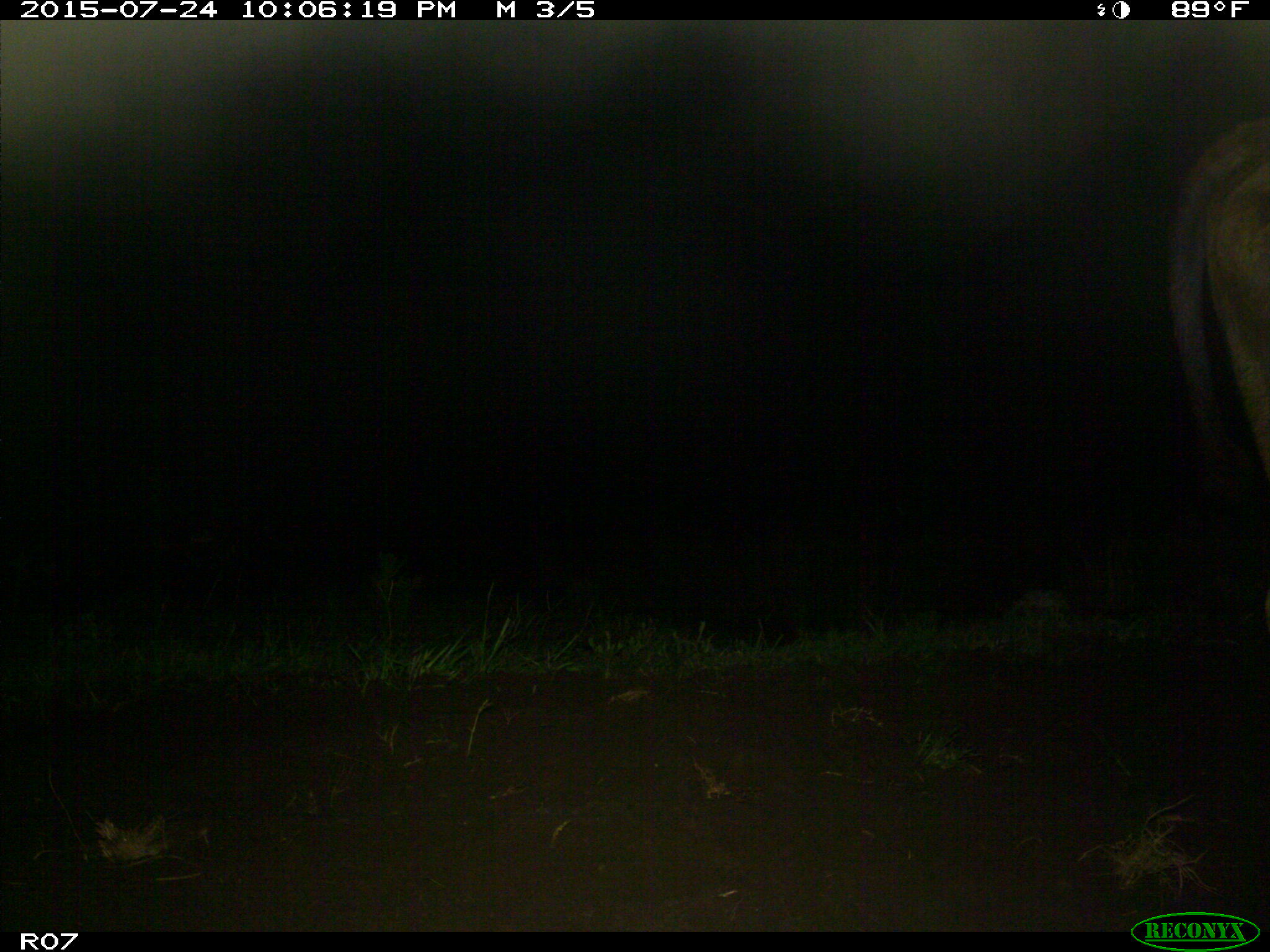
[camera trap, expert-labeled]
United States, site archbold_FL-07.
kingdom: Animalia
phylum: Chordata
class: Mammalia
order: Artiodactyla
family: Bovidae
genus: Bos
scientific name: Bos taurus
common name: domestic cow